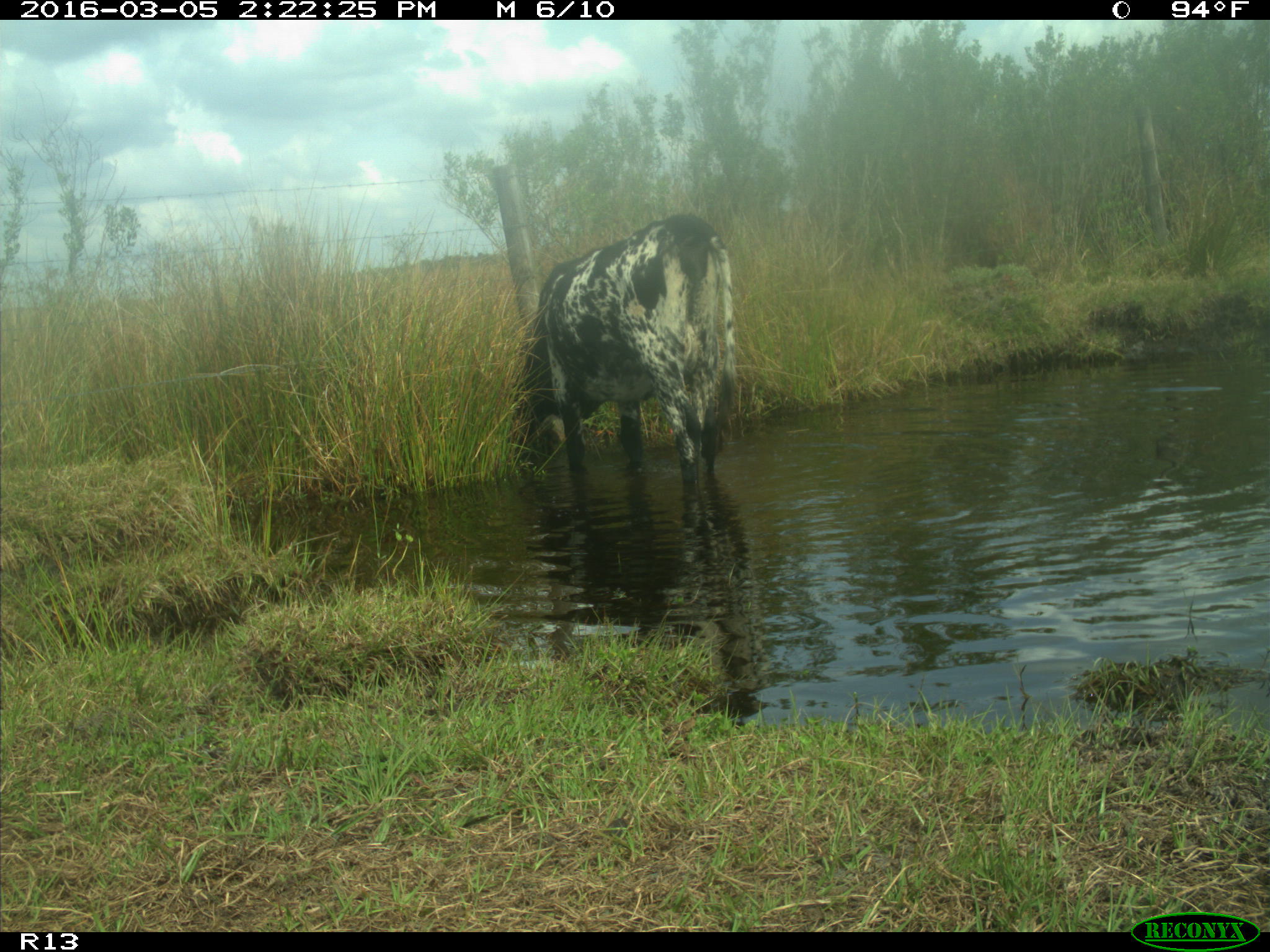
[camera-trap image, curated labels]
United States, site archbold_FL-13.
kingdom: Animalia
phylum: Chordata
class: Mammalia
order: Artiodactyla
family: Bovidae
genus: Bos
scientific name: Bos taurus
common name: domestic cow